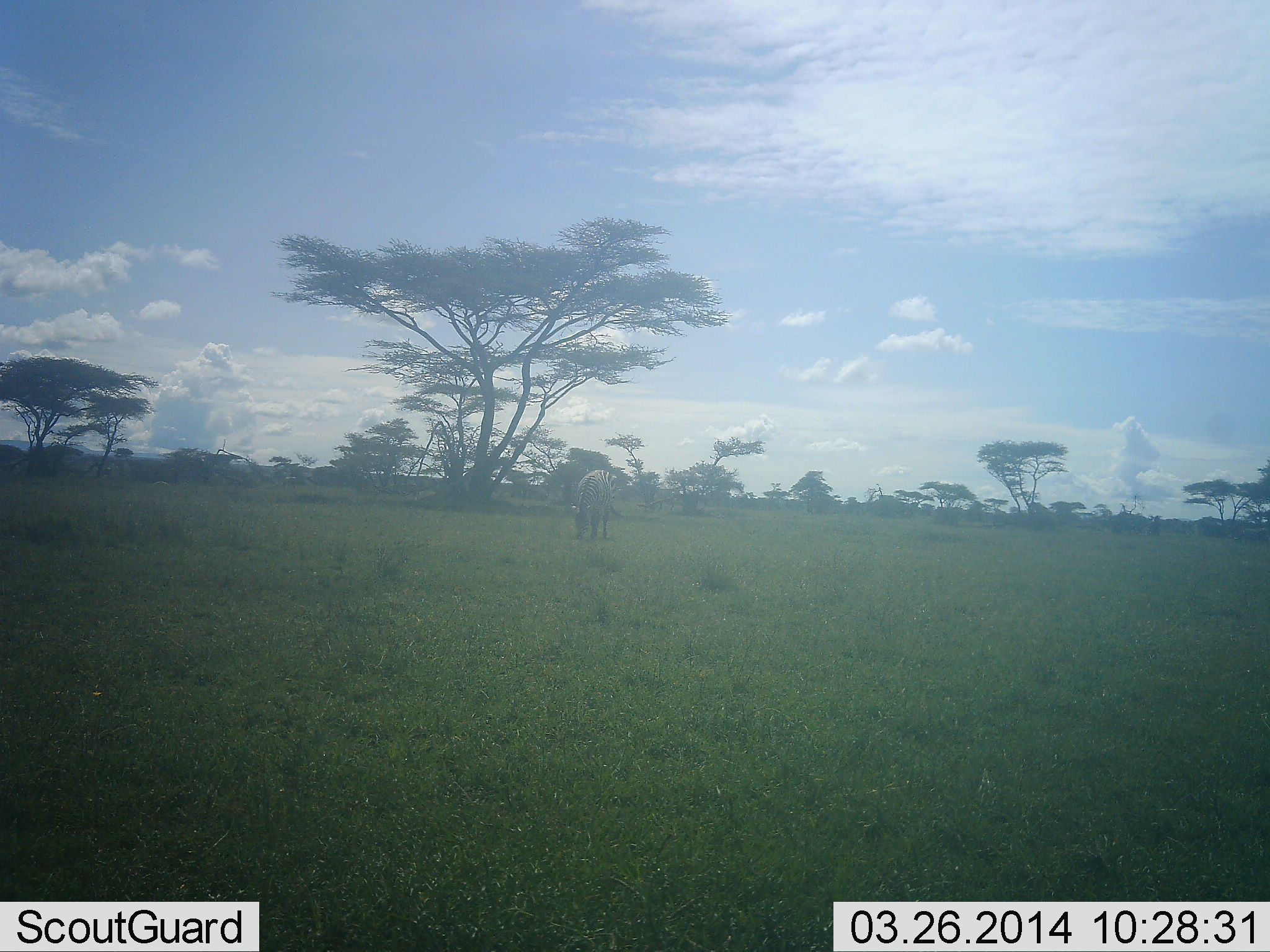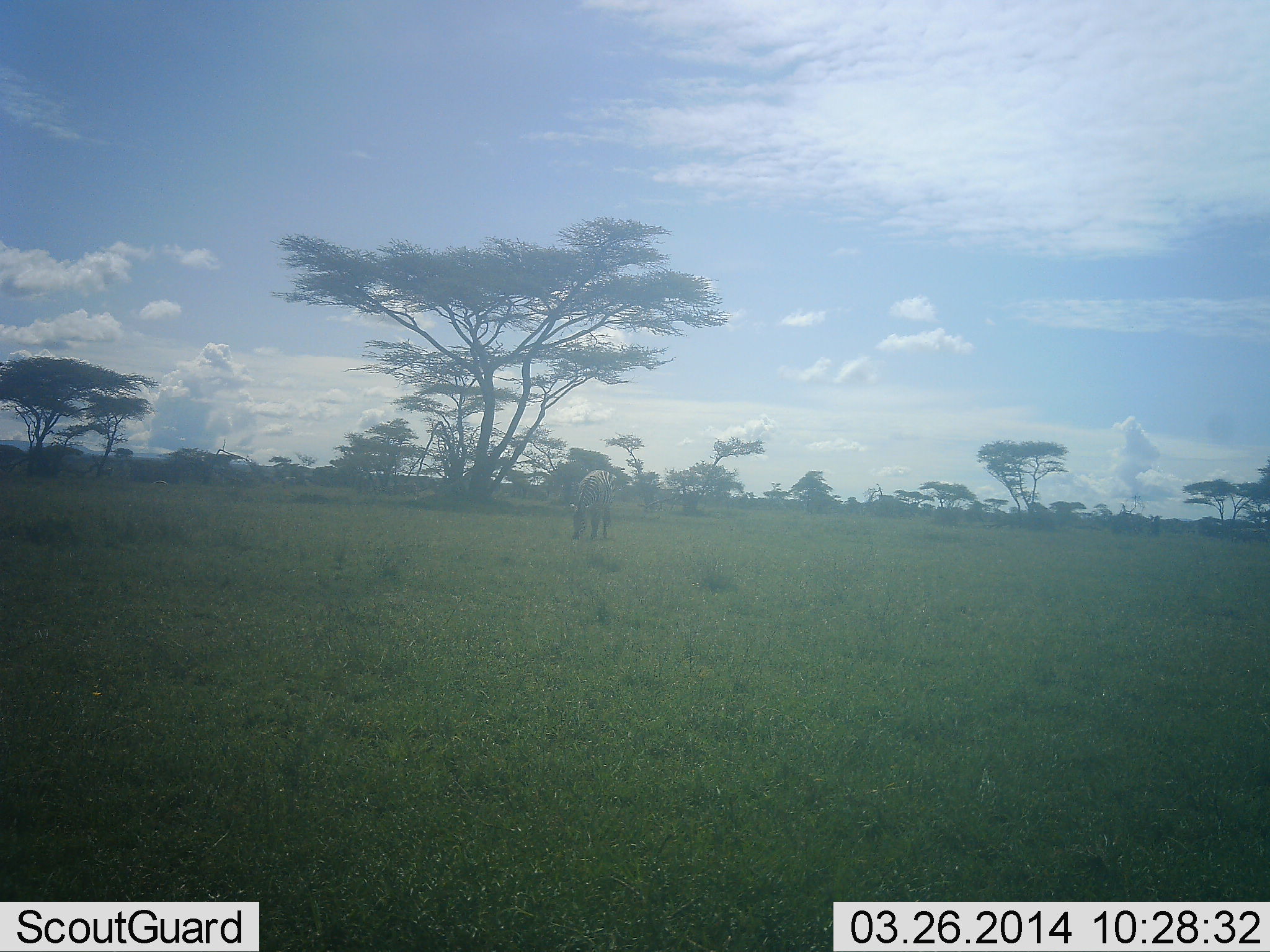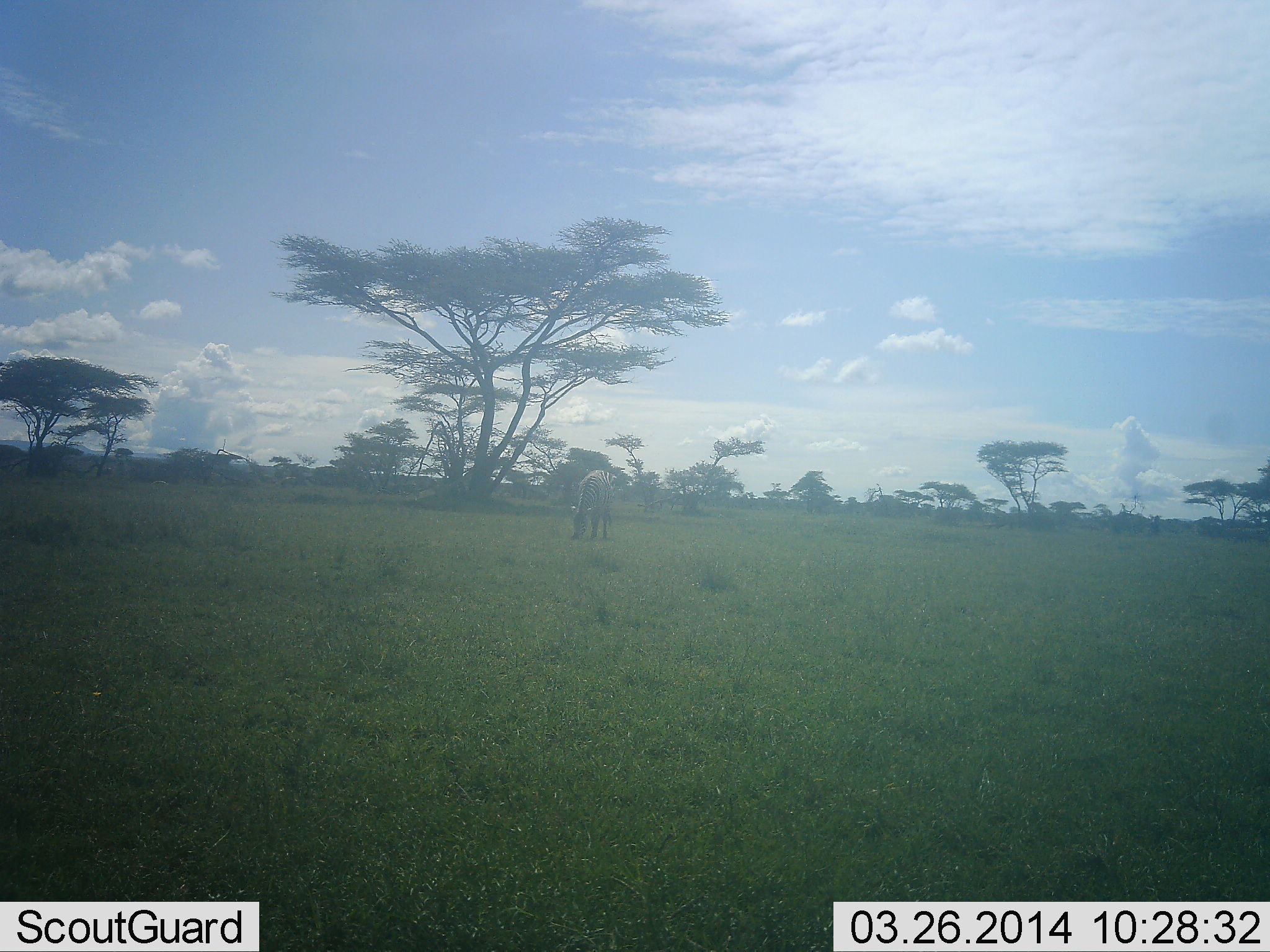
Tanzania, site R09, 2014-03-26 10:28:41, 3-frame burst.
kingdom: Animalia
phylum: Chordata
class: Mammalia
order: Perissodactyla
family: Equidae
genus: Equus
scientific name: Equus quagga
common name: plains zebra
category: zebra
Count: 1.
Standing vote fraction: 20%.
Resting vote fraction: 0%.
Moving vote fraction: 0%.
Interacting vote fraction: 0%.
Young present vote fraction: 0%.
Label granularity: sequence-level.